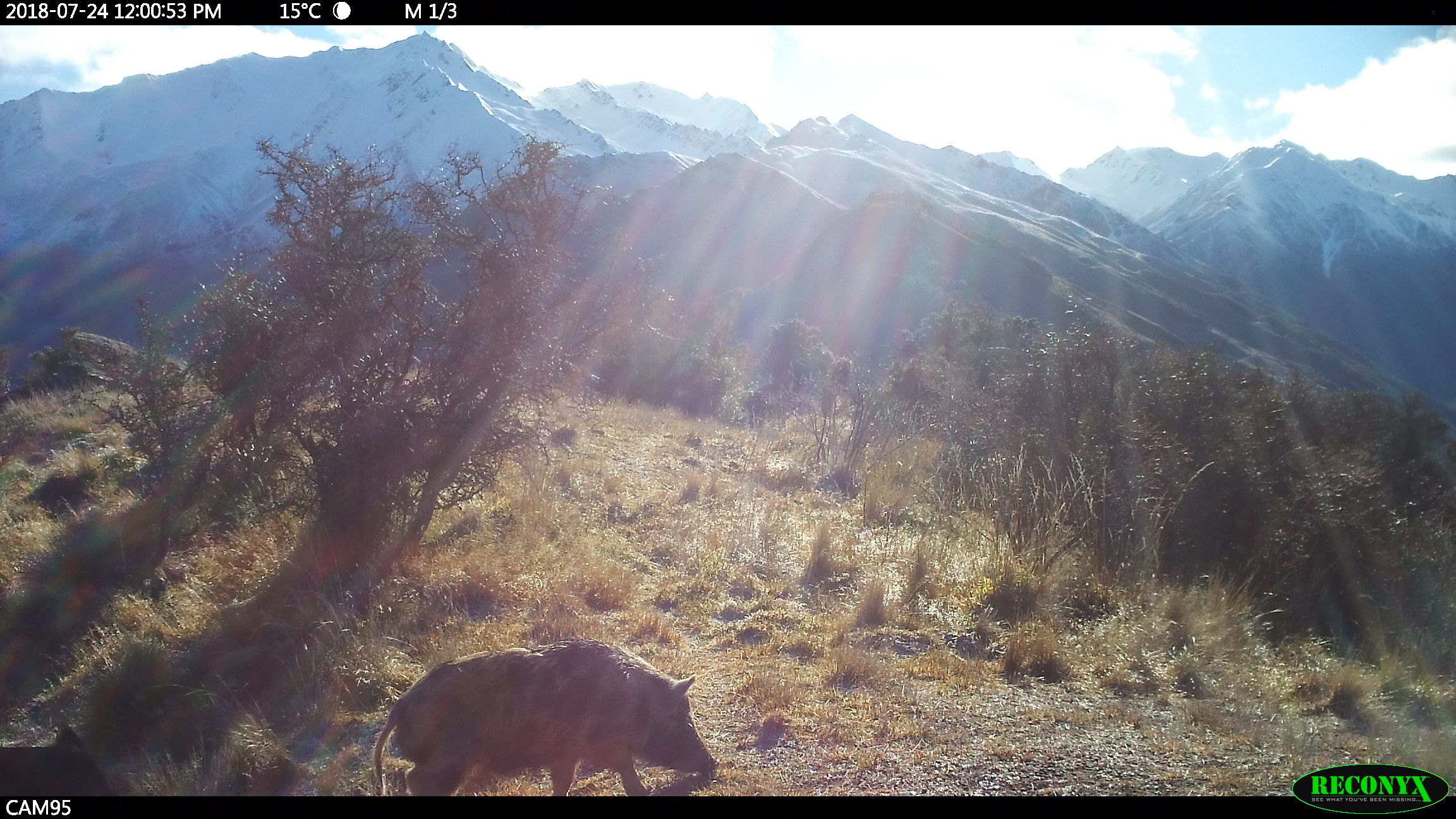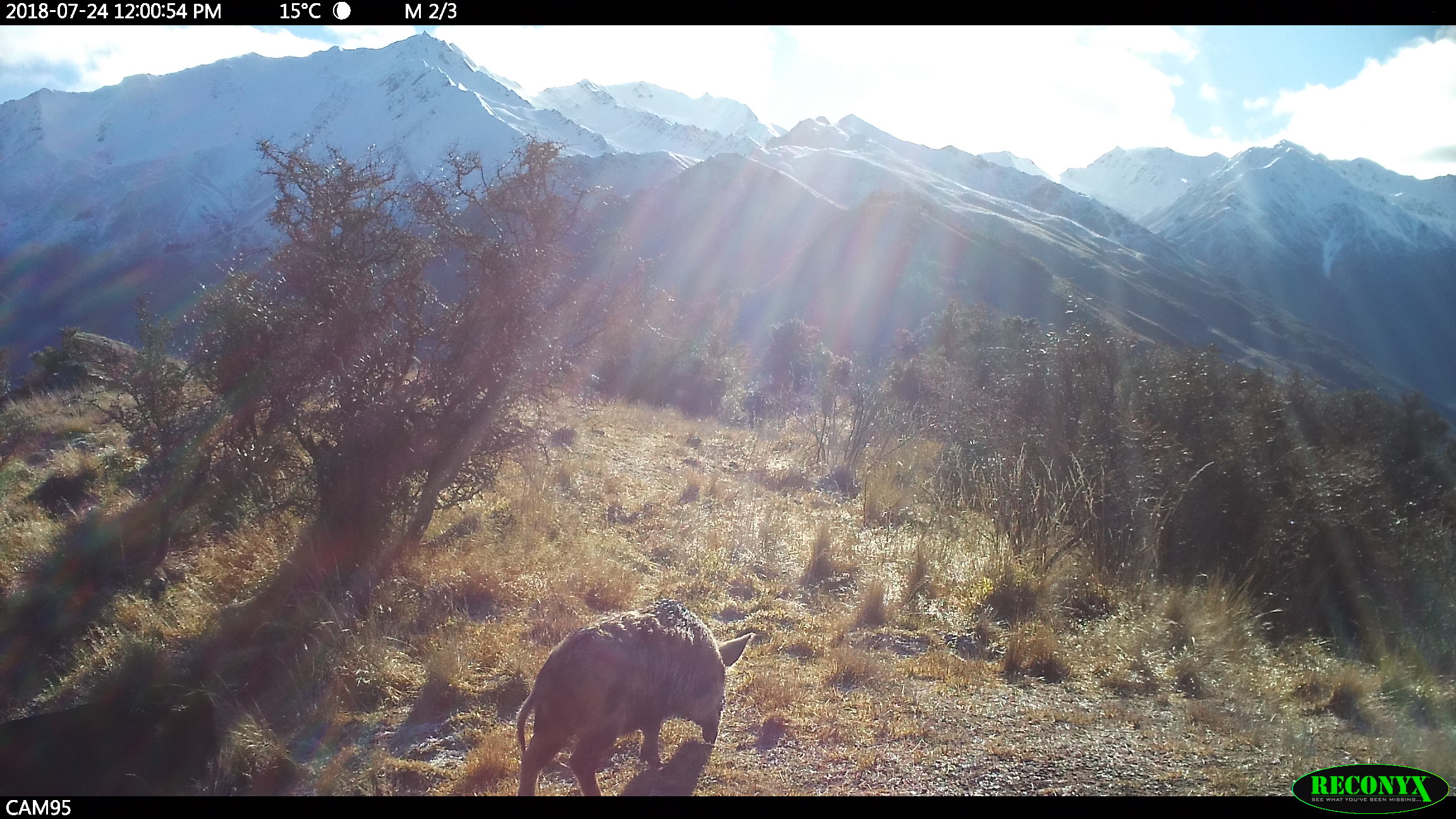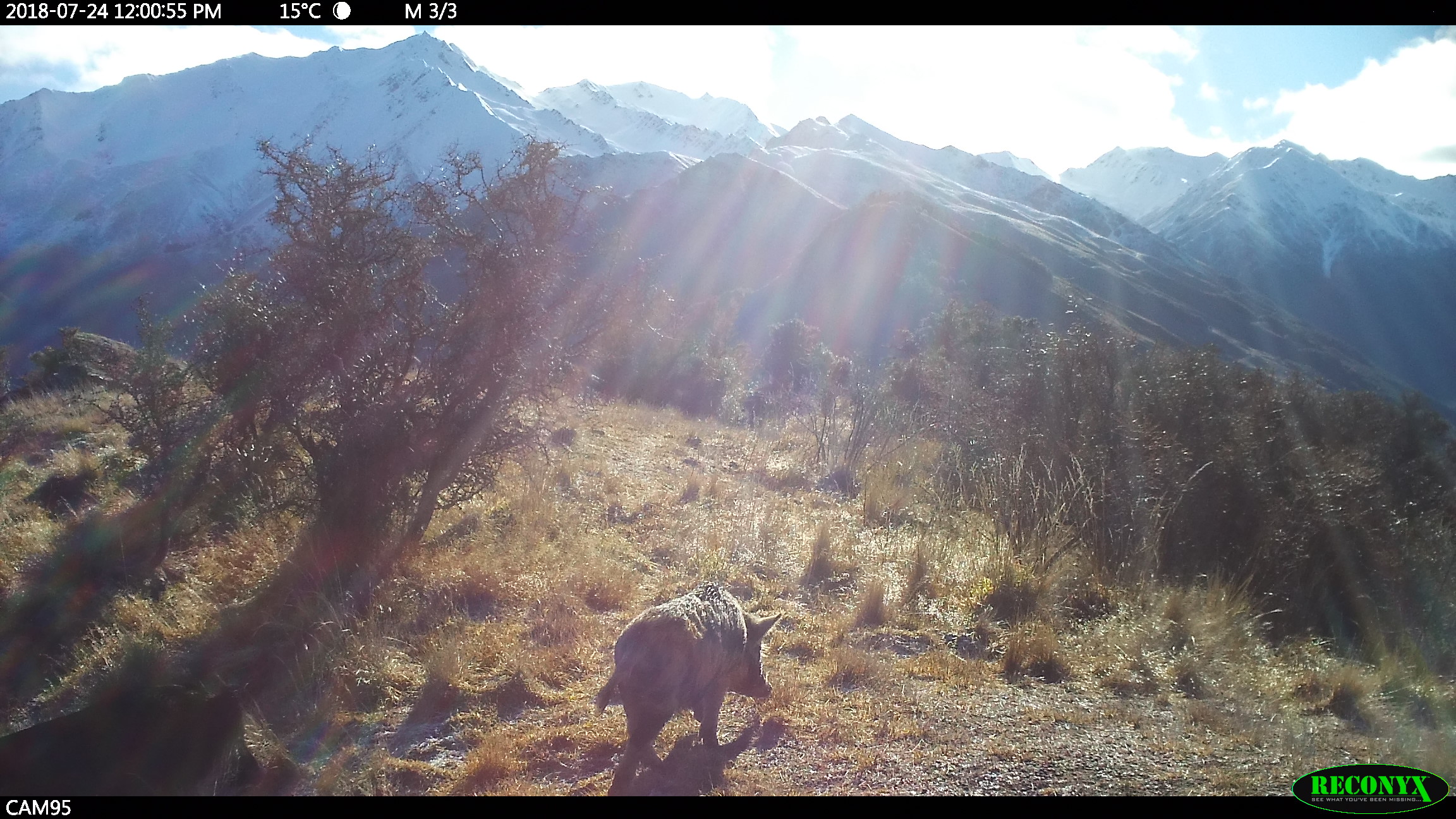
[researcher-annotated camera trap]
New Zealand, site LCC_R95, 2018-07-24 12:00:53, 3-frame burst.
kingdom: Animalia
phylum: Chordata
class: Mammalia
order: Artiodactyla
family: Suidae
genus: Sus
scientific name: Sus scrofa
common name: pig